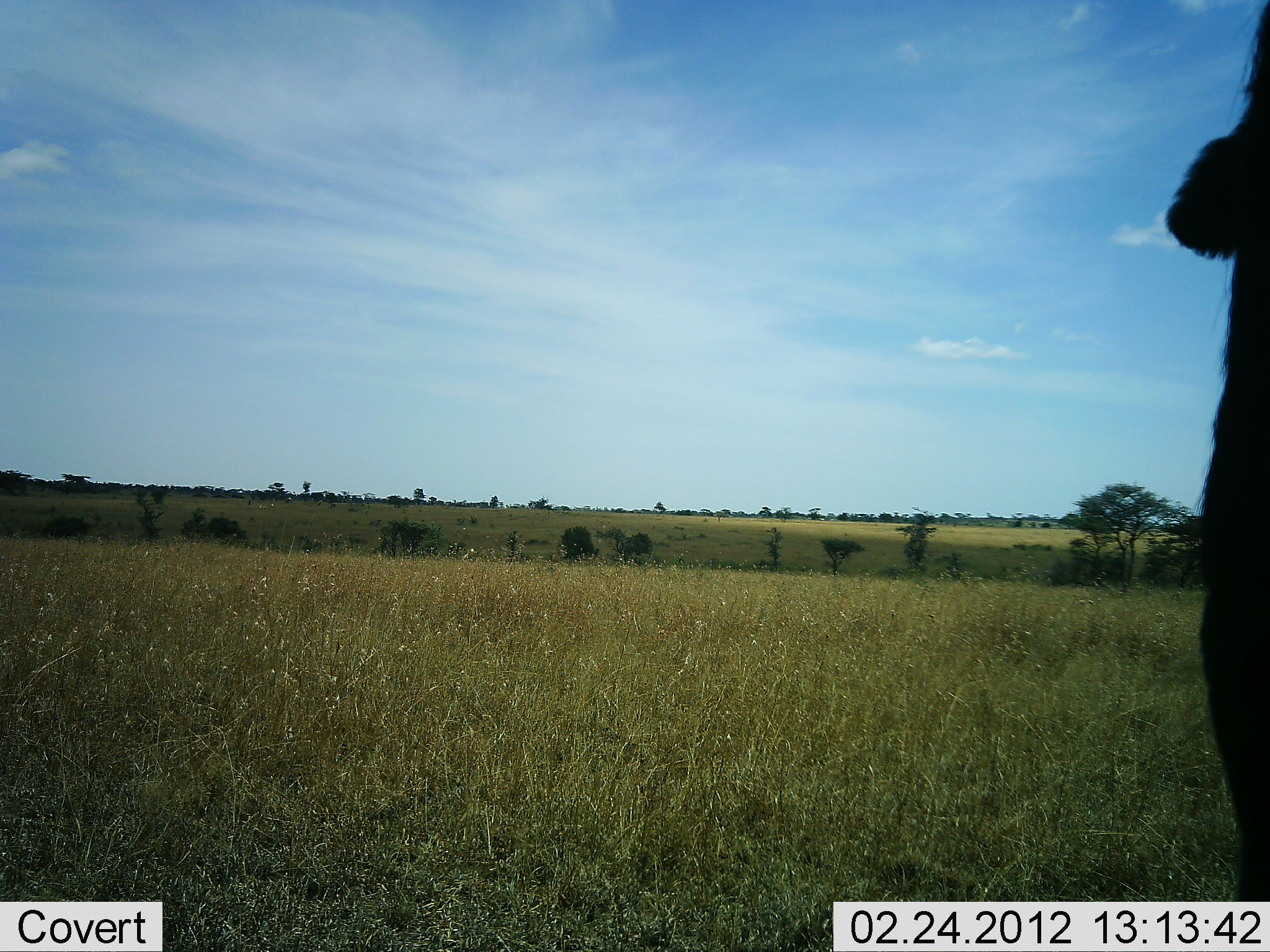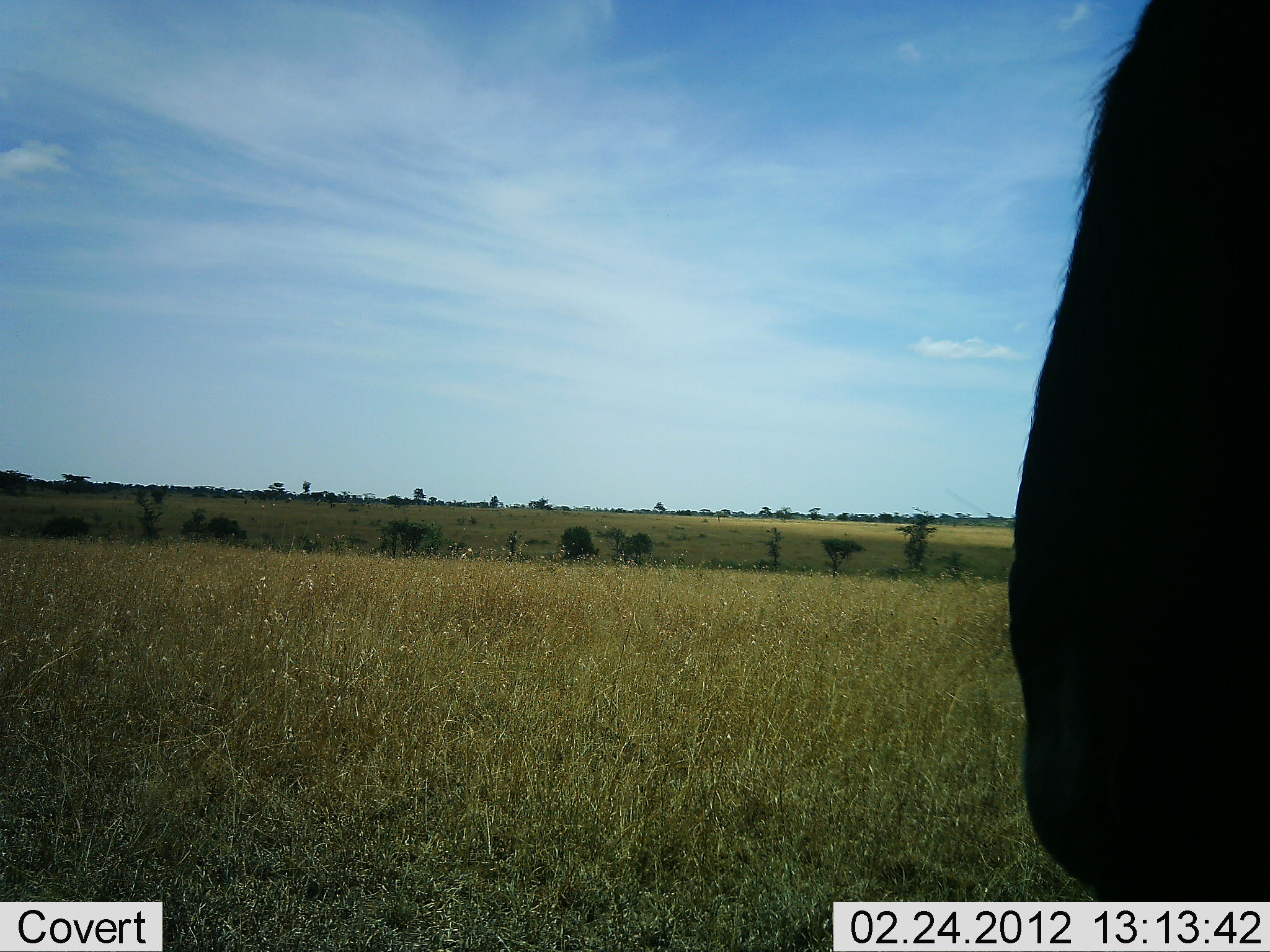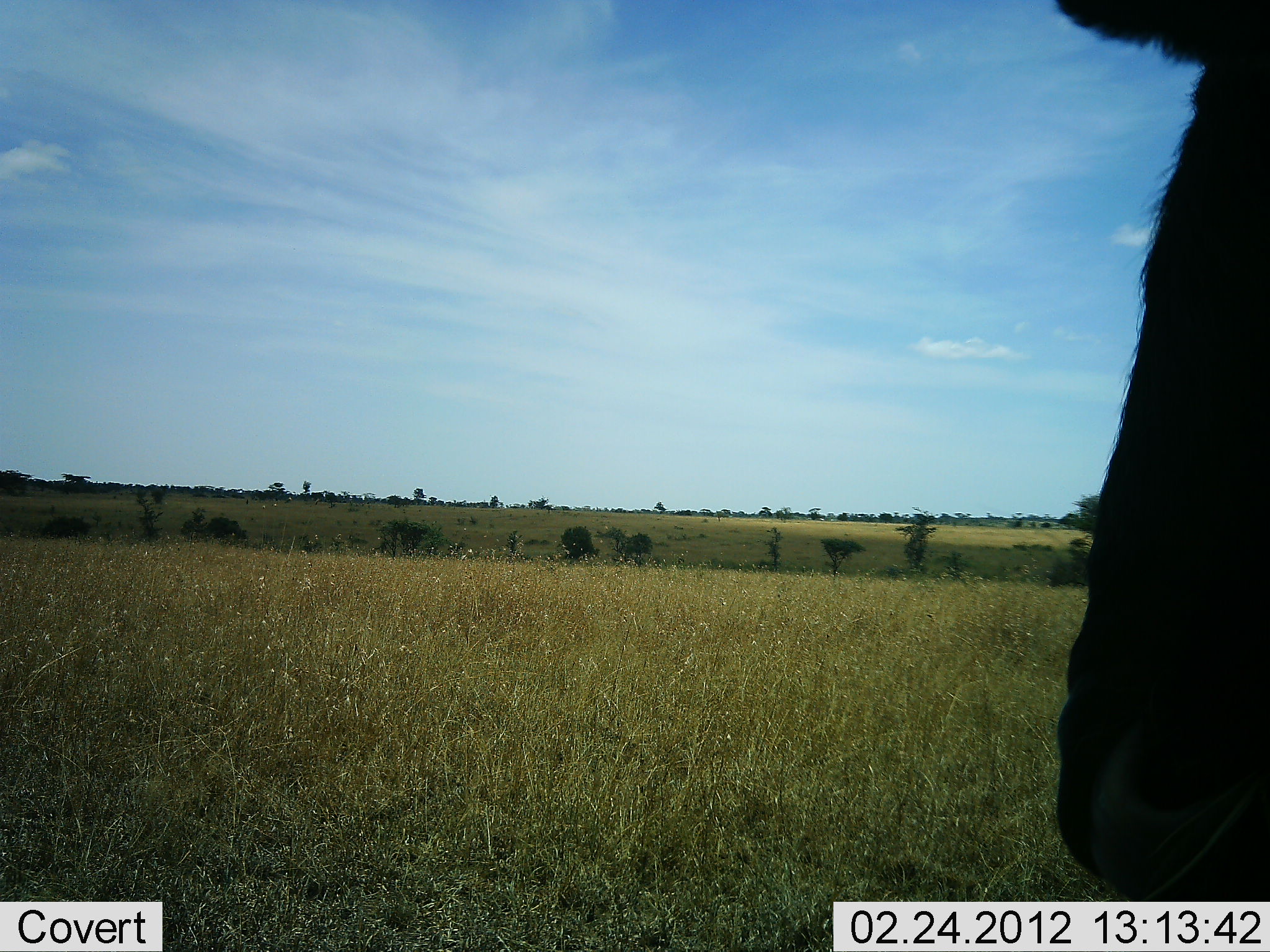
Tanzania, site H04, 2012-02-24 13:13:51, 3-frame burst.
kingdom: Animalia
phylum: Chordata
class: Mammalia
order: Artiodactyla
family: Bovidae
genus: Connochaetes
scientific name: Connochaetes taurinus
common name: blue wildebeest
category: wildebeest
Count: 1.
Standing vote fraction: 86%.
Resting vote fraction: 14%.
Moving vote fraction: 10%.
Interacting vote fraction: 0%.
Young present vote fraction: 0%.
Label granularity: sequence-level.